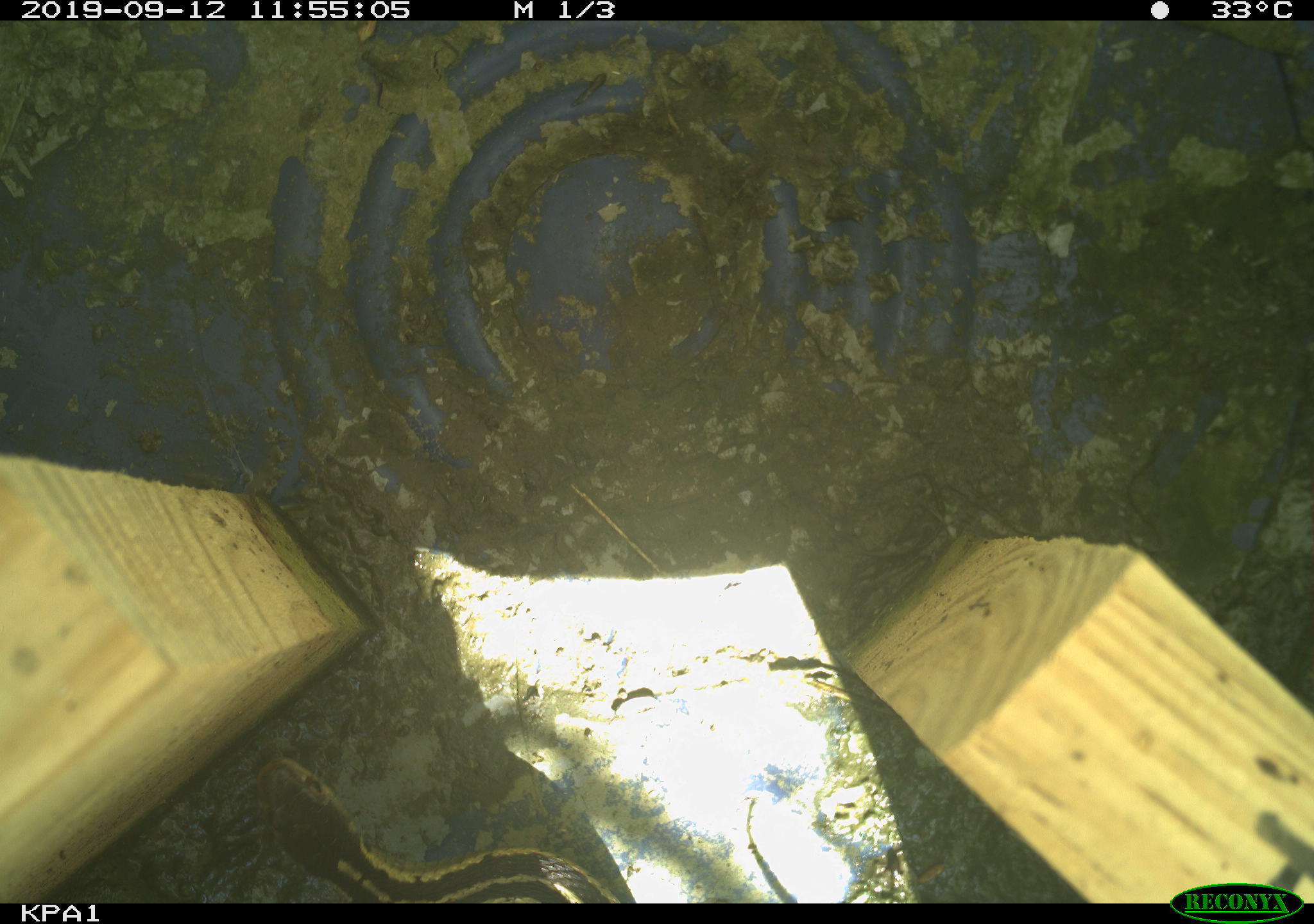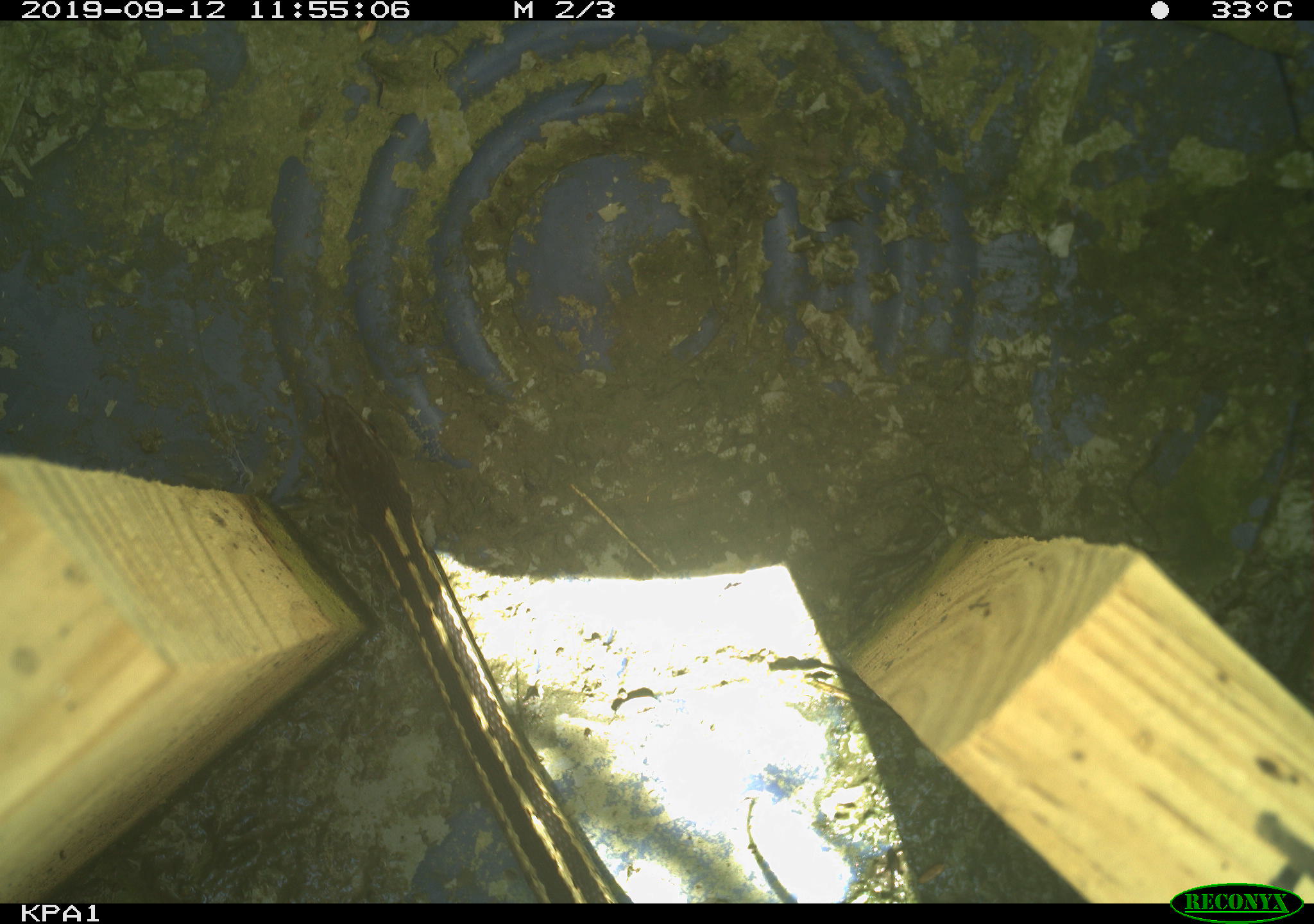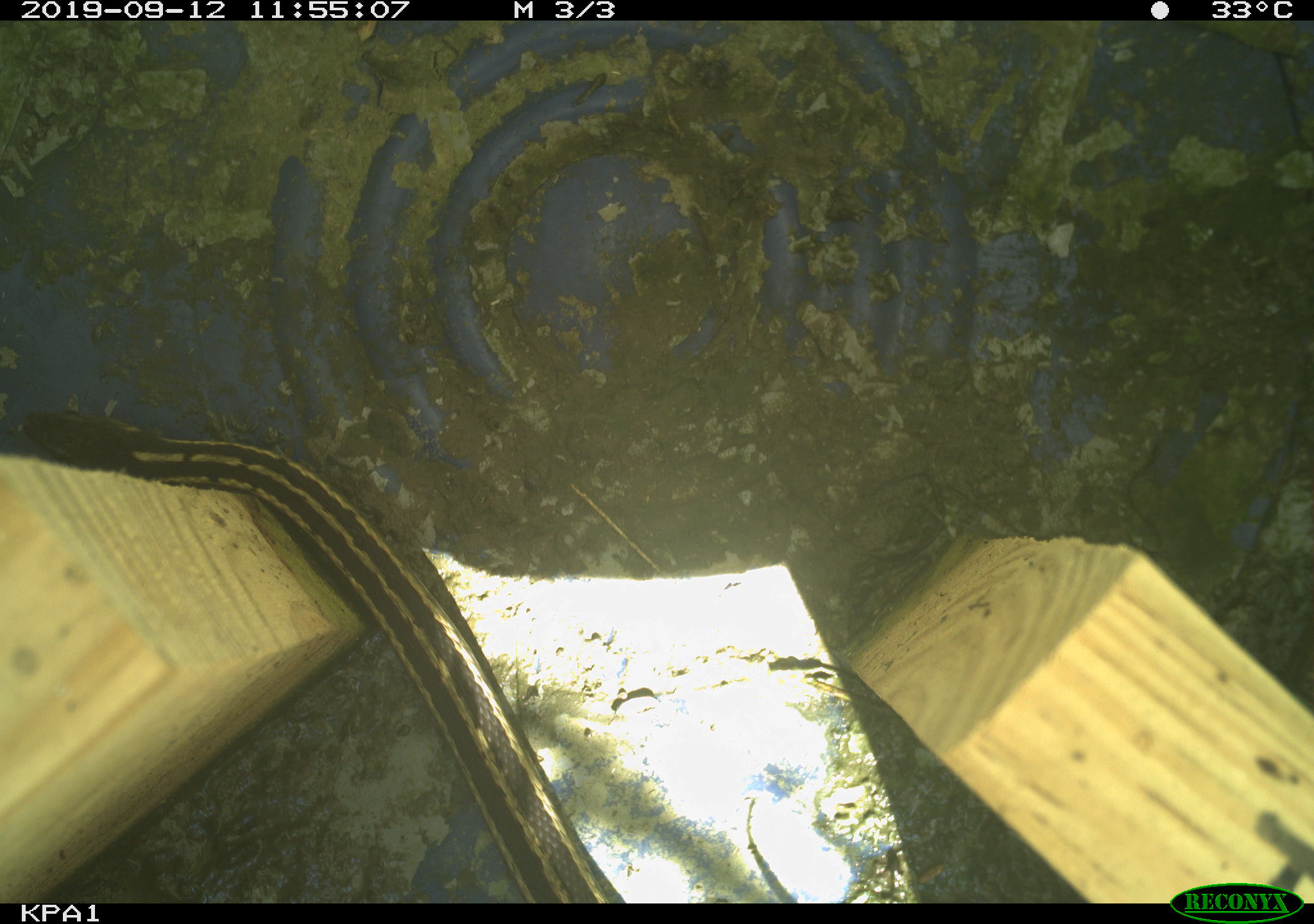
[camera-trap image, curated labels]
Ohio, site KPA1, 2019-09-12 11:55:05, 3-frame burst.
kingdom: Animalia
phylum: Chordata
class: Reptilia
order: Squamata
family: Colubridae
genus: Thamnophis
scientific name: Thamnophis sirtalis sirtalis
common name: eastern gartersnake